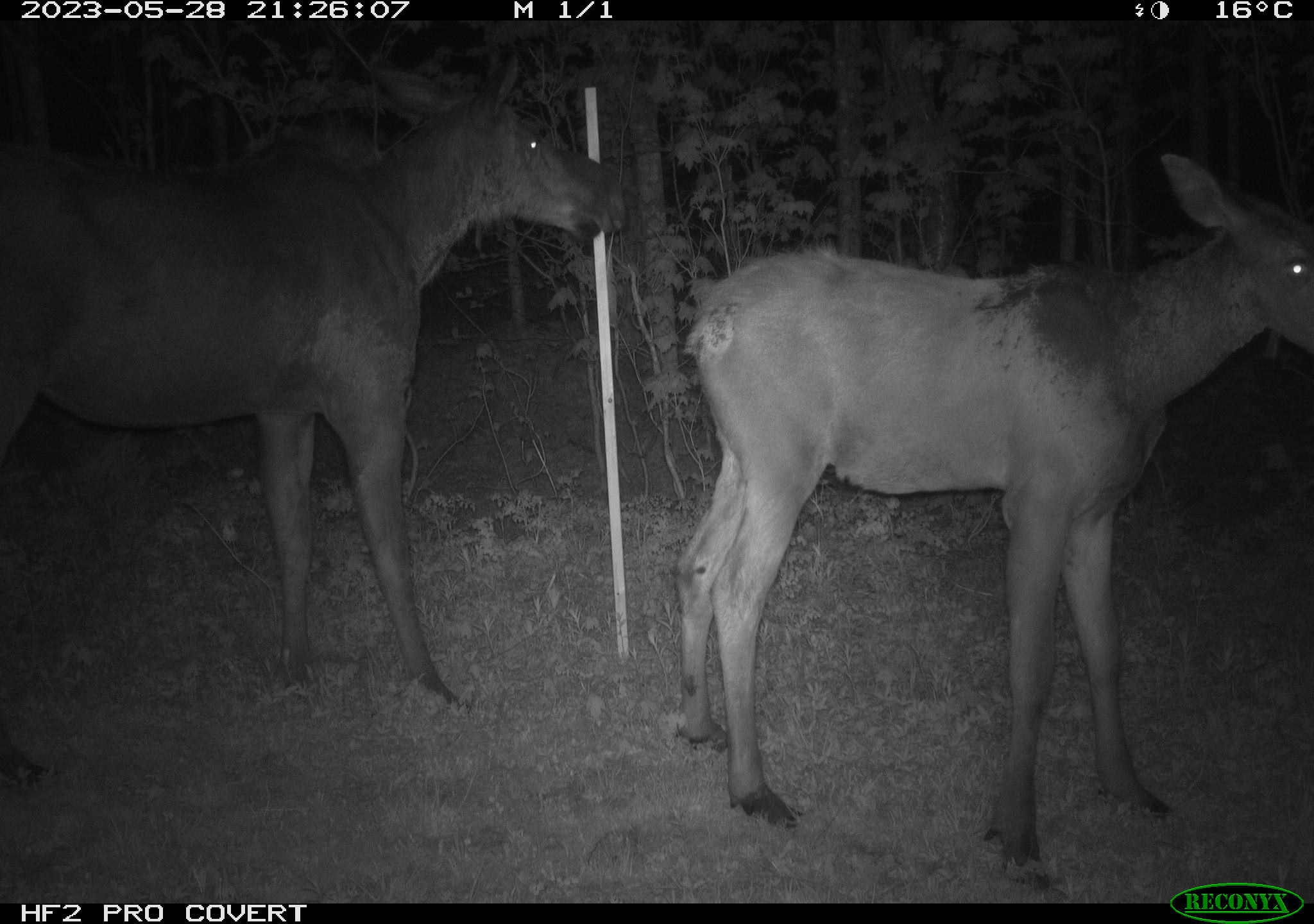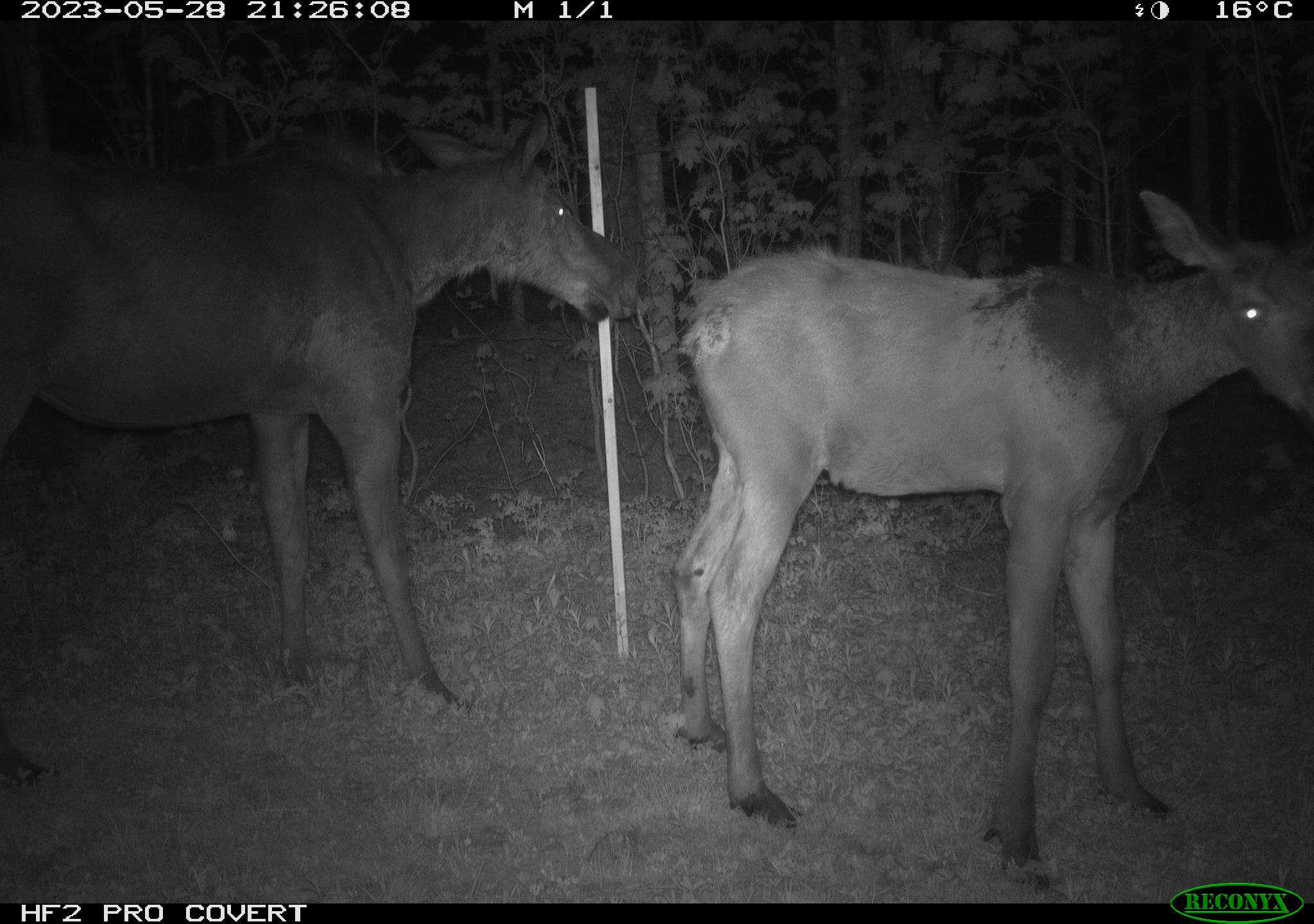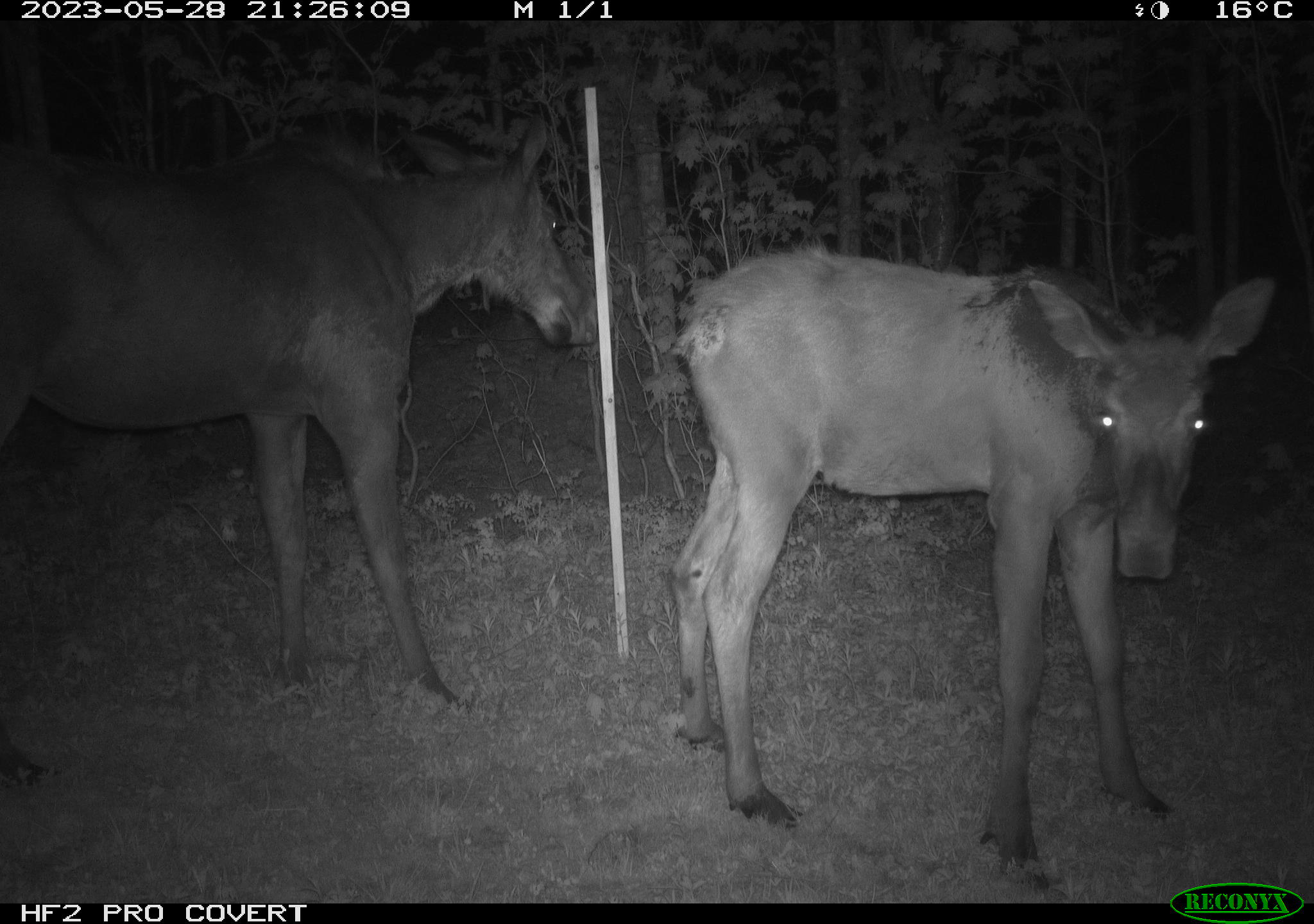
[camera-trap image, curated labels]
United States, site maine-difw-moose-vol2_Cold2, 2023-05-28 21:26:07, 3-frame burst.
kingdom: Animalia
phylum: Chordata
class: Mammalia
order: Artiodactyla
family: Cervidae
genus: Alces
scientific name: Alces alces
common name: moose